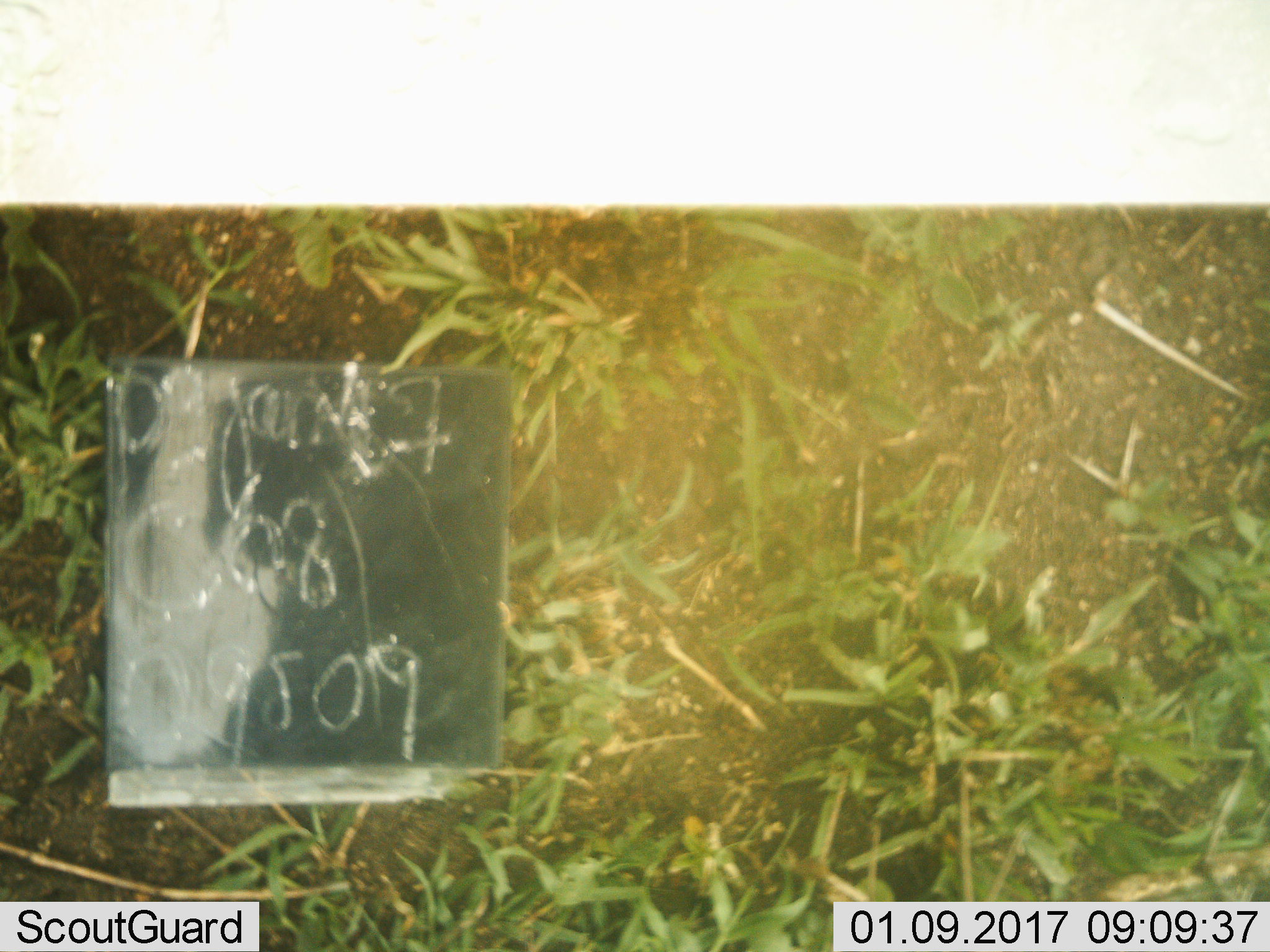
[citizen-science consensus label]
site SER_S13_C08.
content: unidentified animal